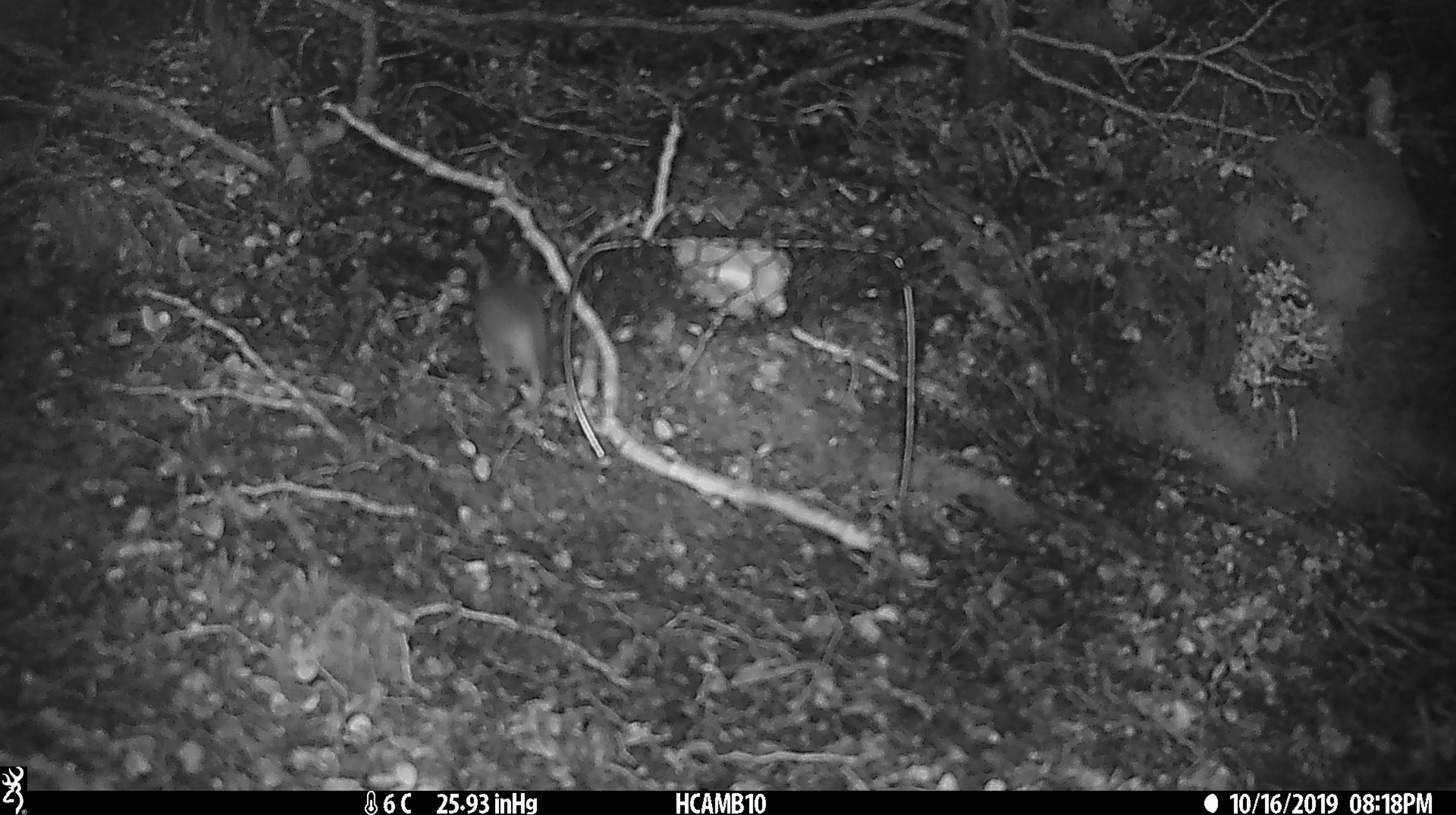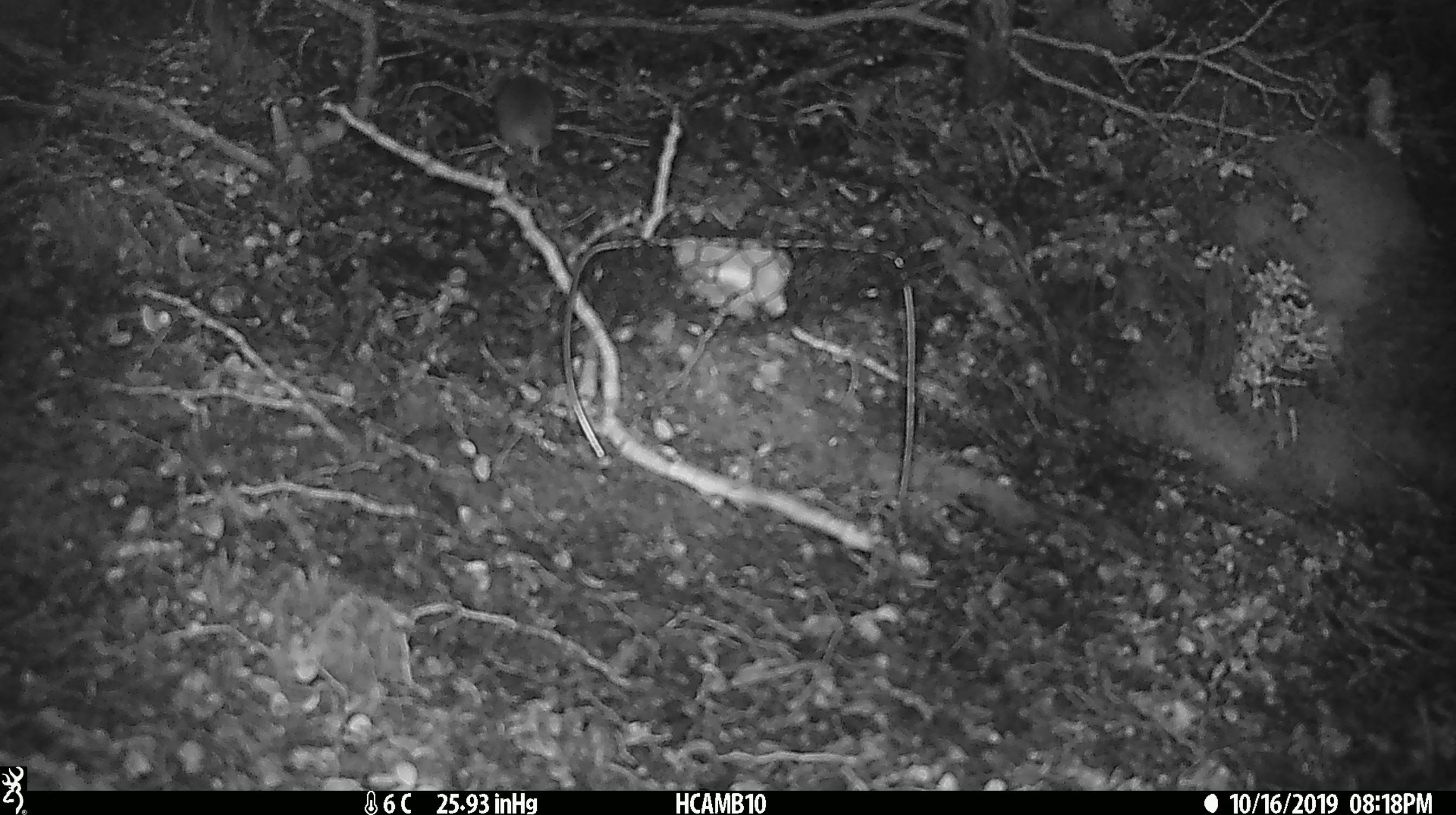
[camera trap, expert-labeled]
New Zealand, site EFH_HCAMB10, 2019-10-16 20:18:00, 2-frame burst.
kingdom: Animalia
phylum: Chordata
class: Mammalia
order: Rodentia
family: Muridae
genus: Mus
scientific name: Mus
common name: mouse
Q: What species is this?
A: Mouse (Mus).